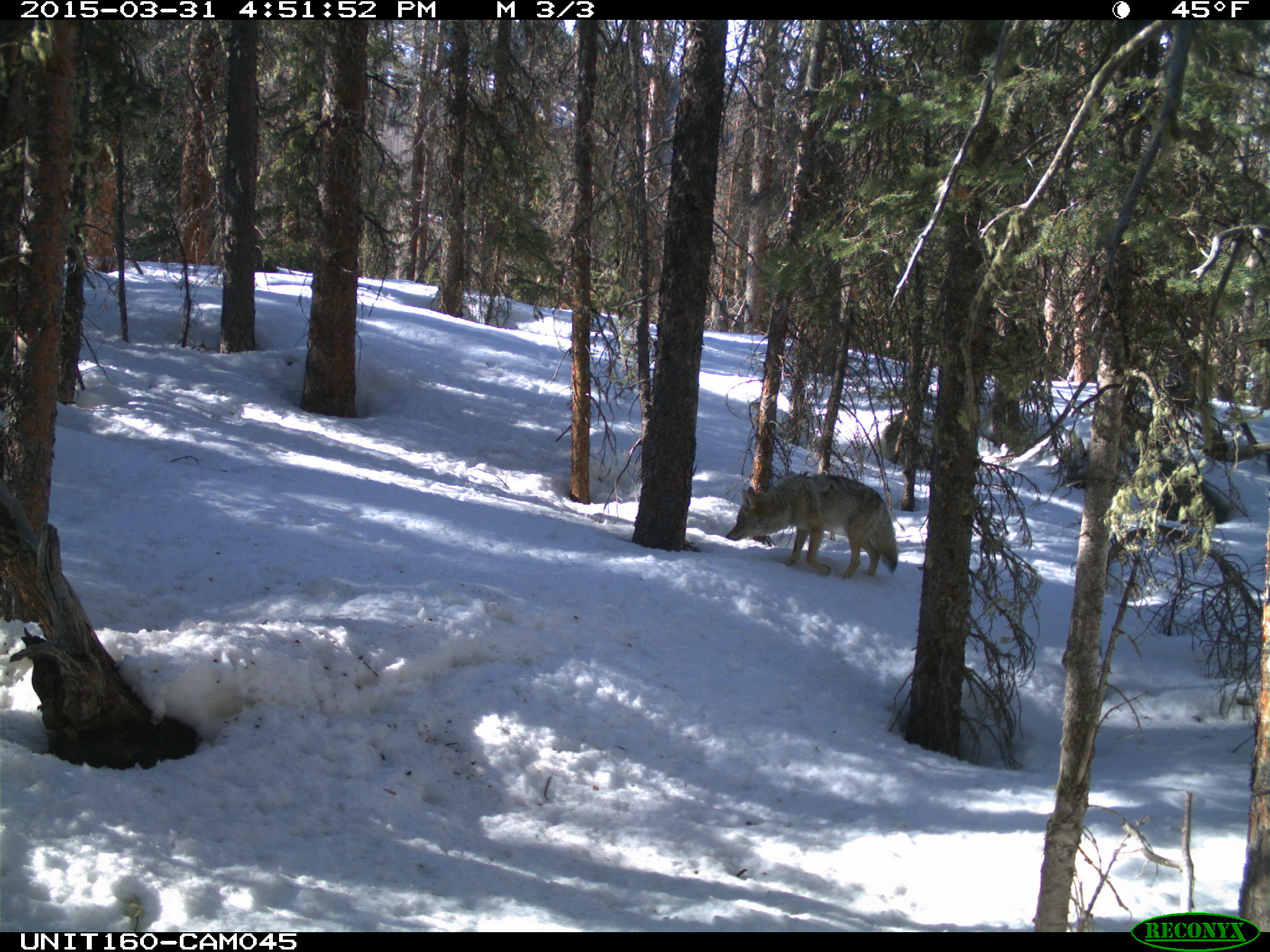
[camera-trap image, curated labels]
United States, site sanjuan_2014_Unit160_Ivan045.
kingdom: Animalia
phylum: Chordata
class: Mammalia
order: Carnivora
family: Canidae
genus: Canis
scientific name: Canis latrans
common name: coyote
Canis latrans (coyote).